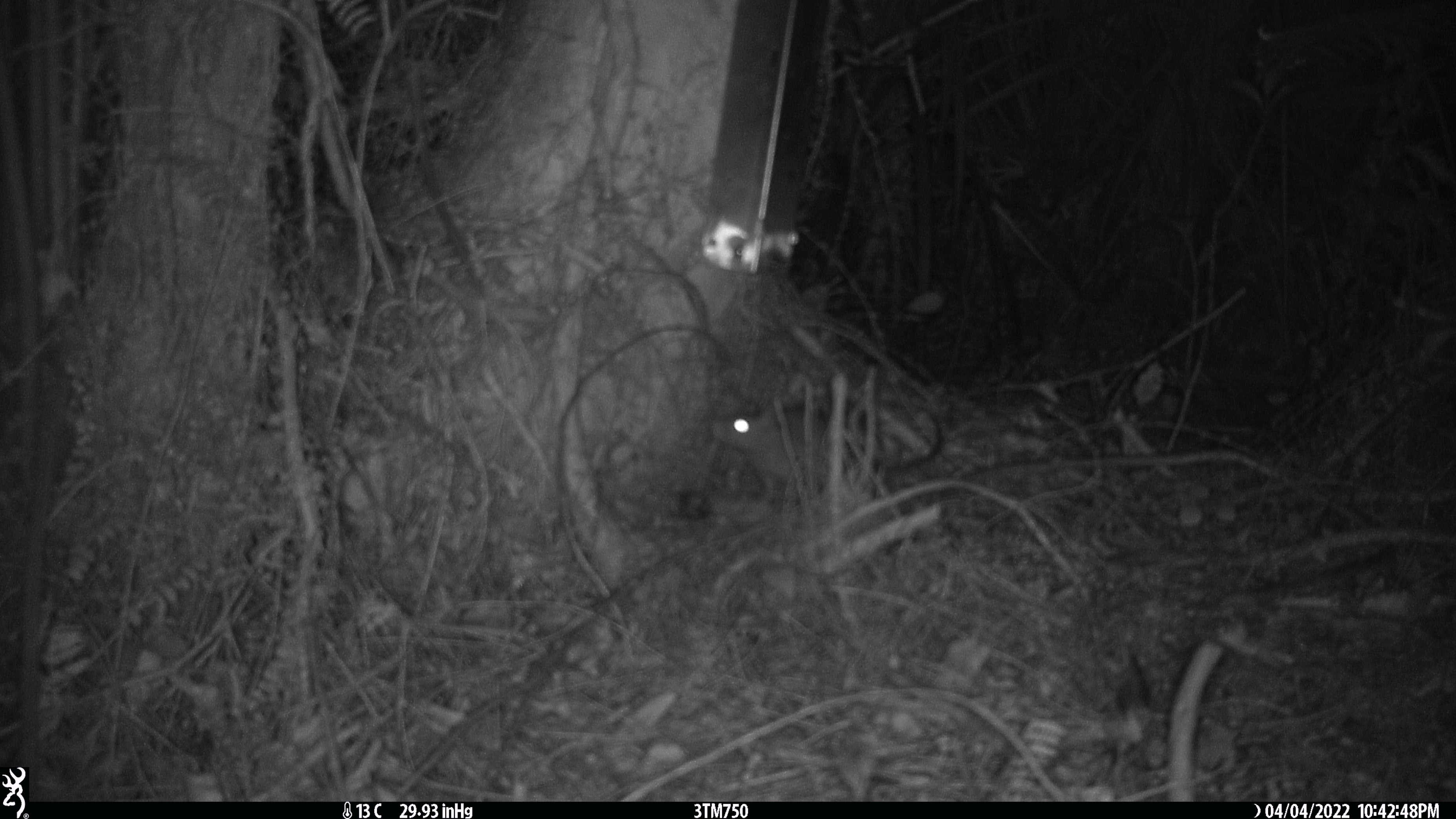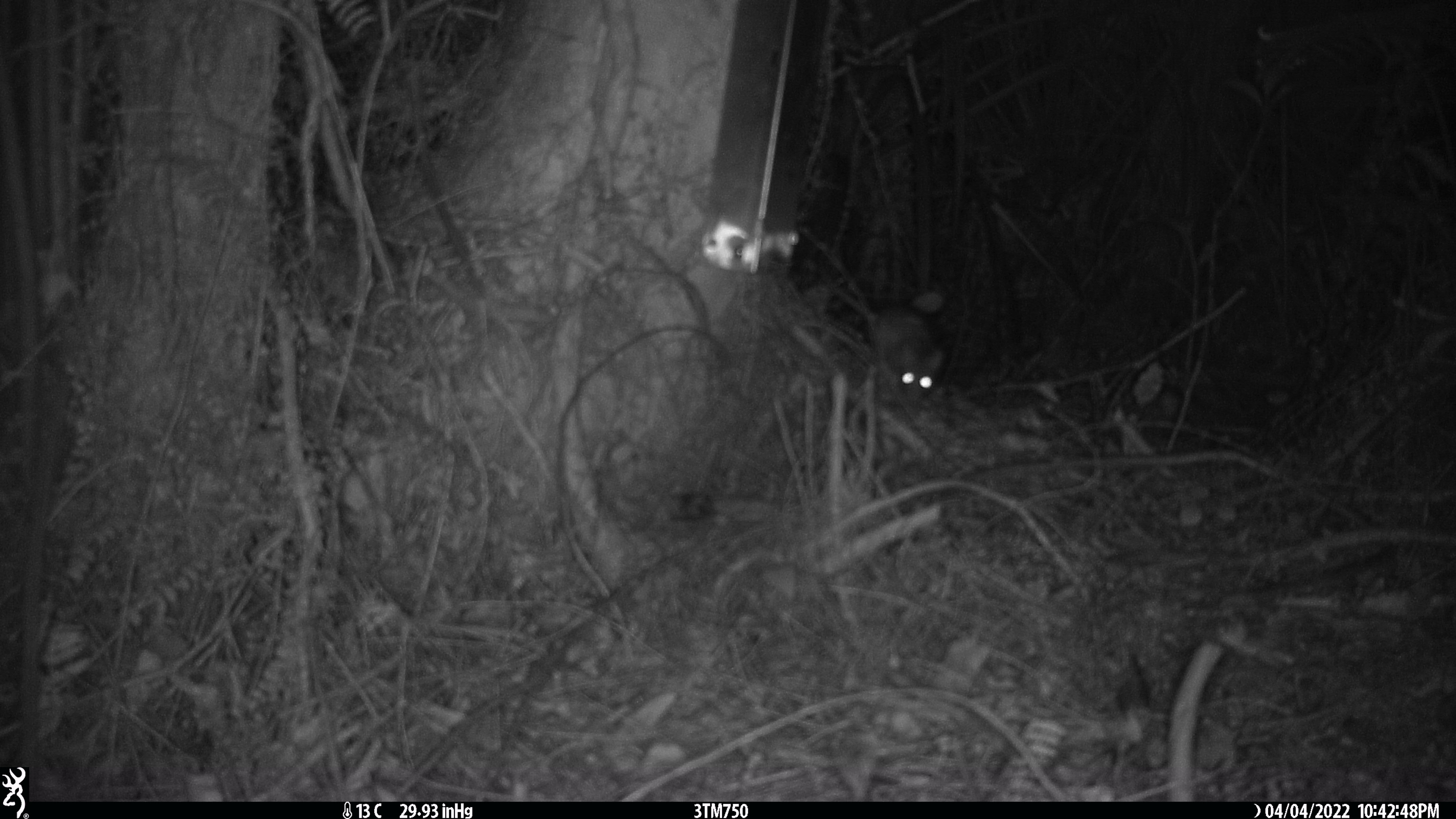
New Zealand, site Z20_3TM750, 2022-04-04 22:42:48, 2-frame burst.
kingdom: Animalia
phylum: Chordata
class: Mammalia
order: Rodentia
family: Muridae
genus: Rattus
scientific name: Rattus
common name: rat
Rat (Rattus).